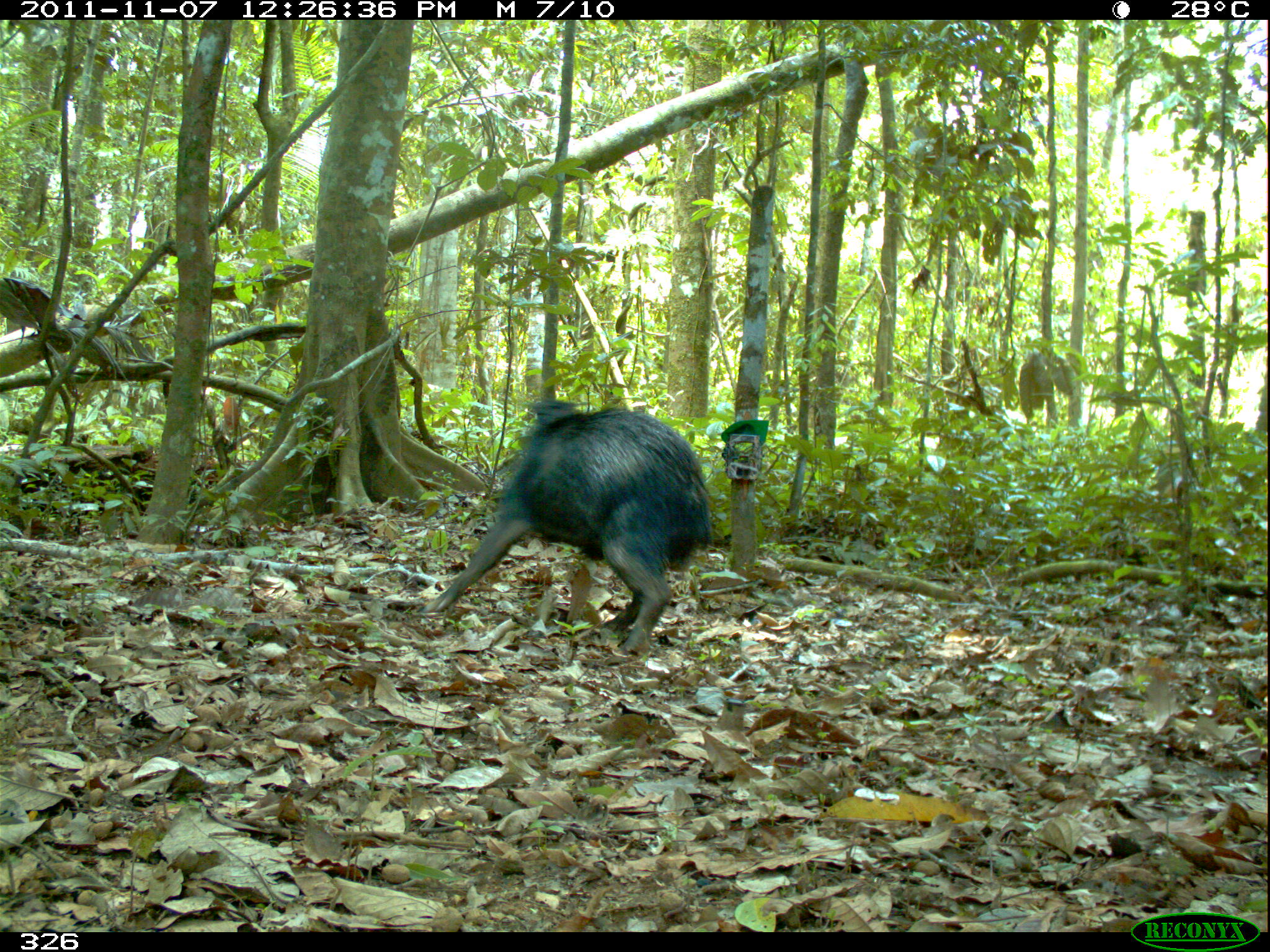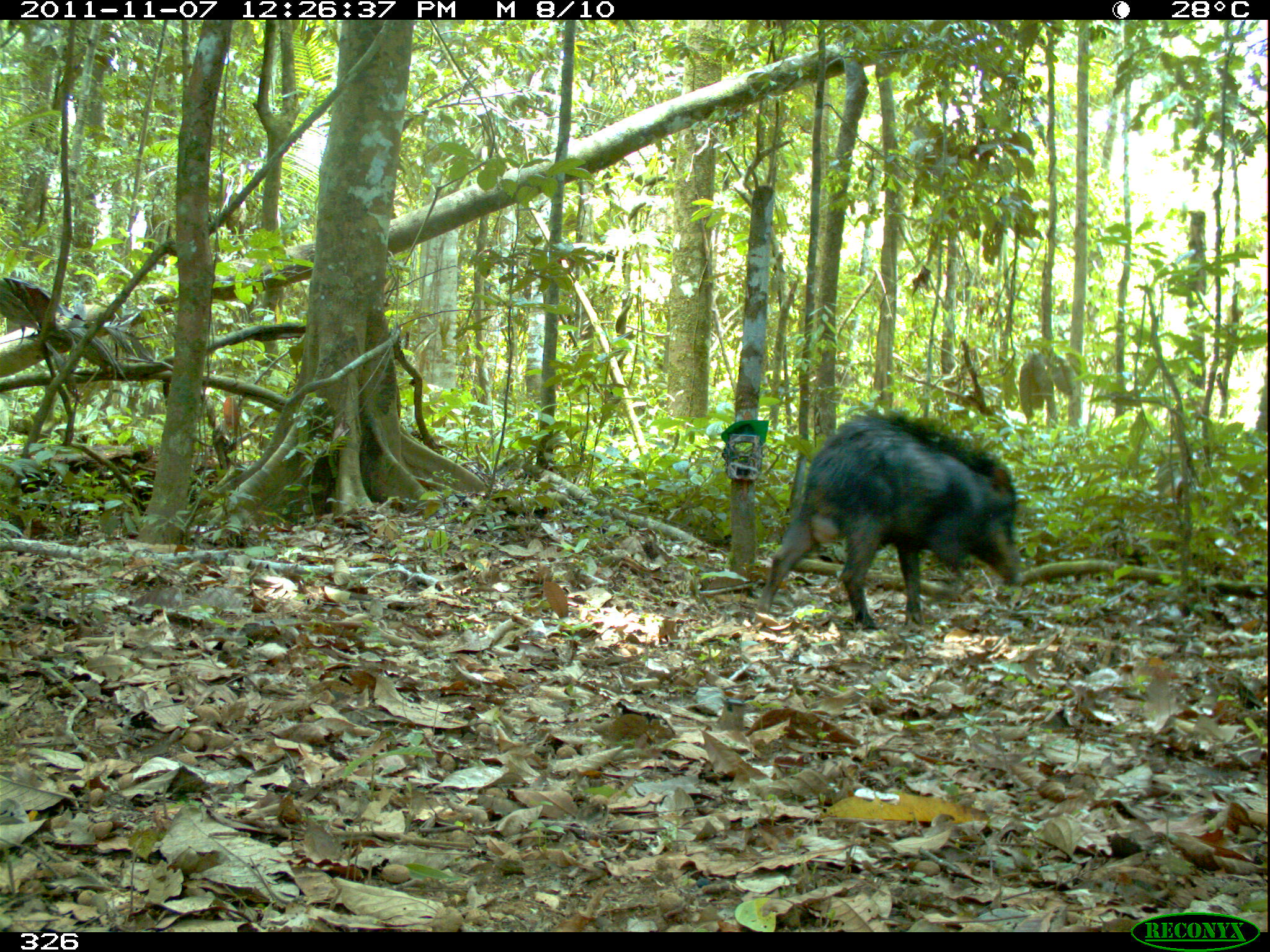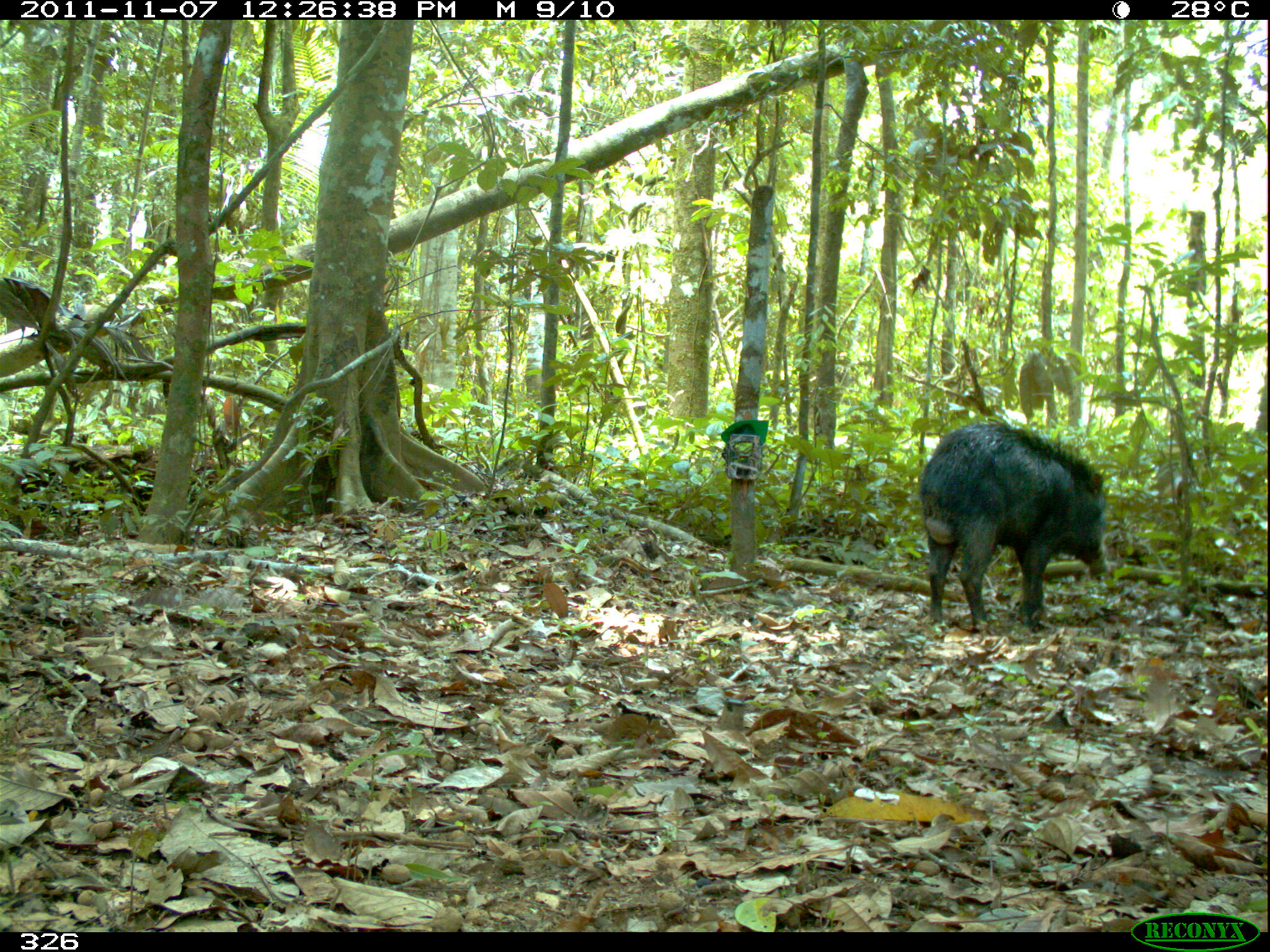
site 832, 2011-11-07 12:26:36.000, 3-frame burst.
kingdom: Animalia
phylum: Chordata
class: Mammalia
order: Artiodactyla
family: Tayassuidae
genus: Tayassu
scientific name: Tayassu pecari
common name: white-lipped peccary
Tayassu pecari (white-lipped peccary).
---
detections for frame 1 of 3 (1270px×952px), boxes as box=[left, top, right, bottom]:
tayassu pecari: box=[418, 399, 716, 658]